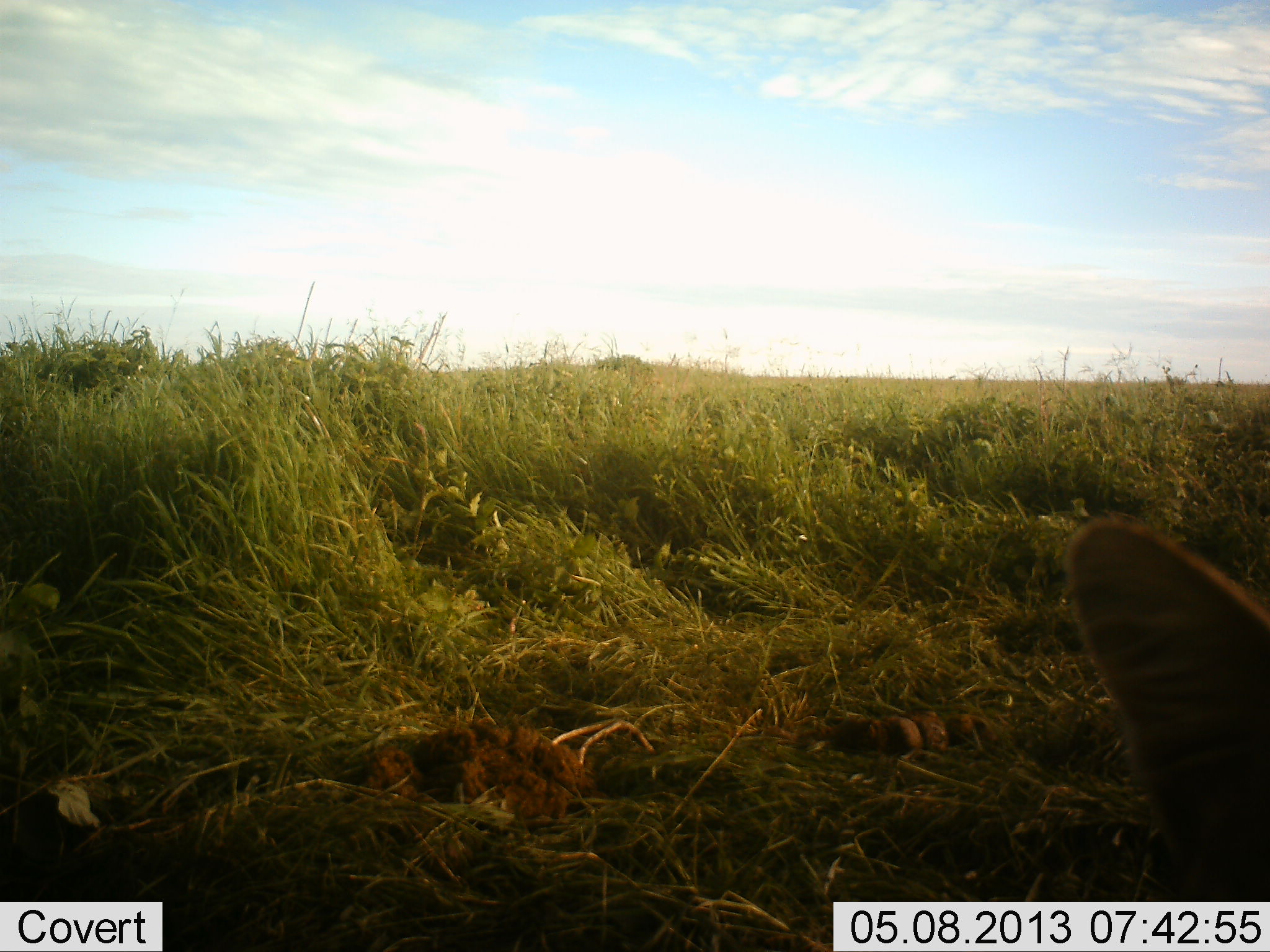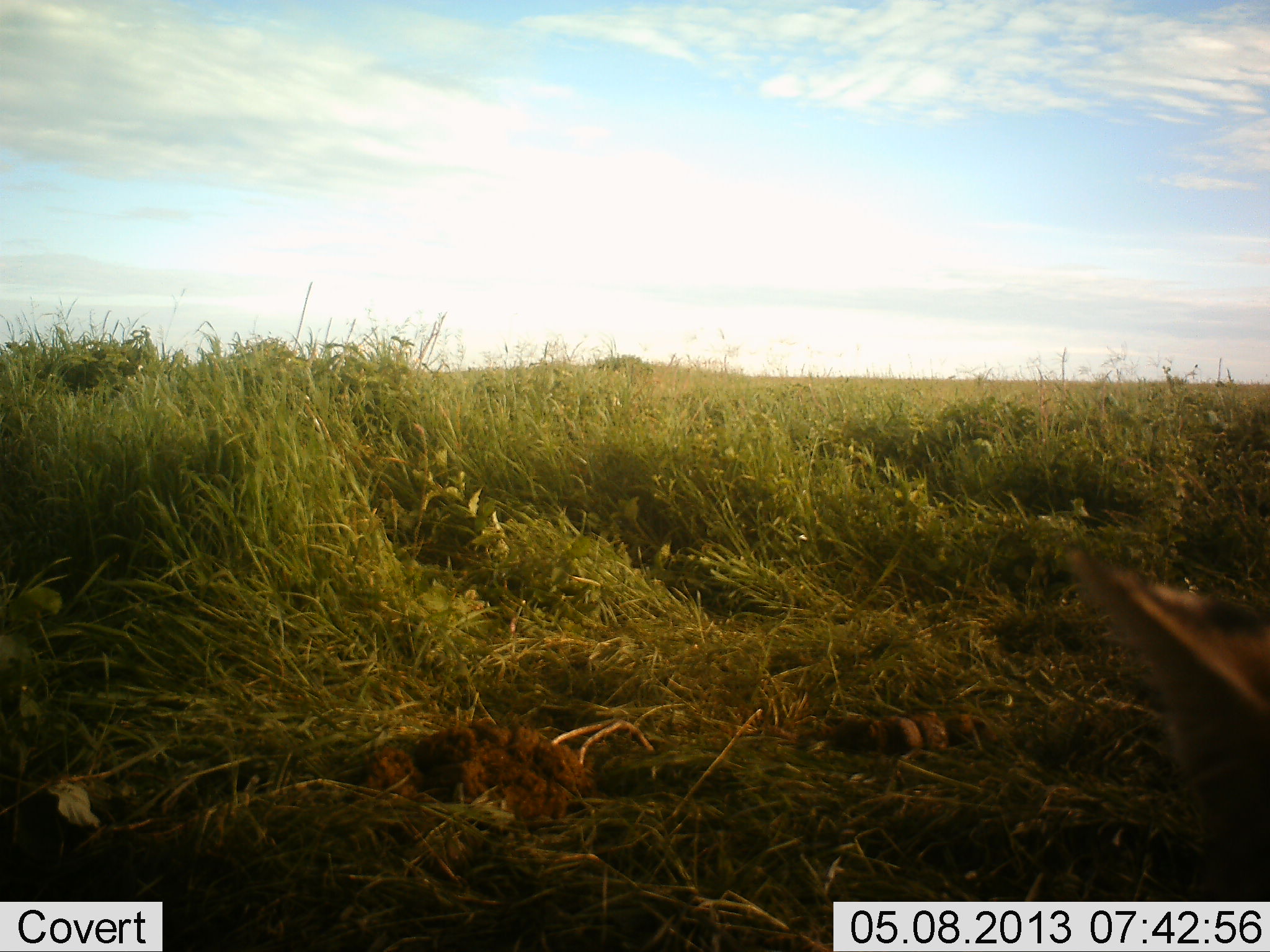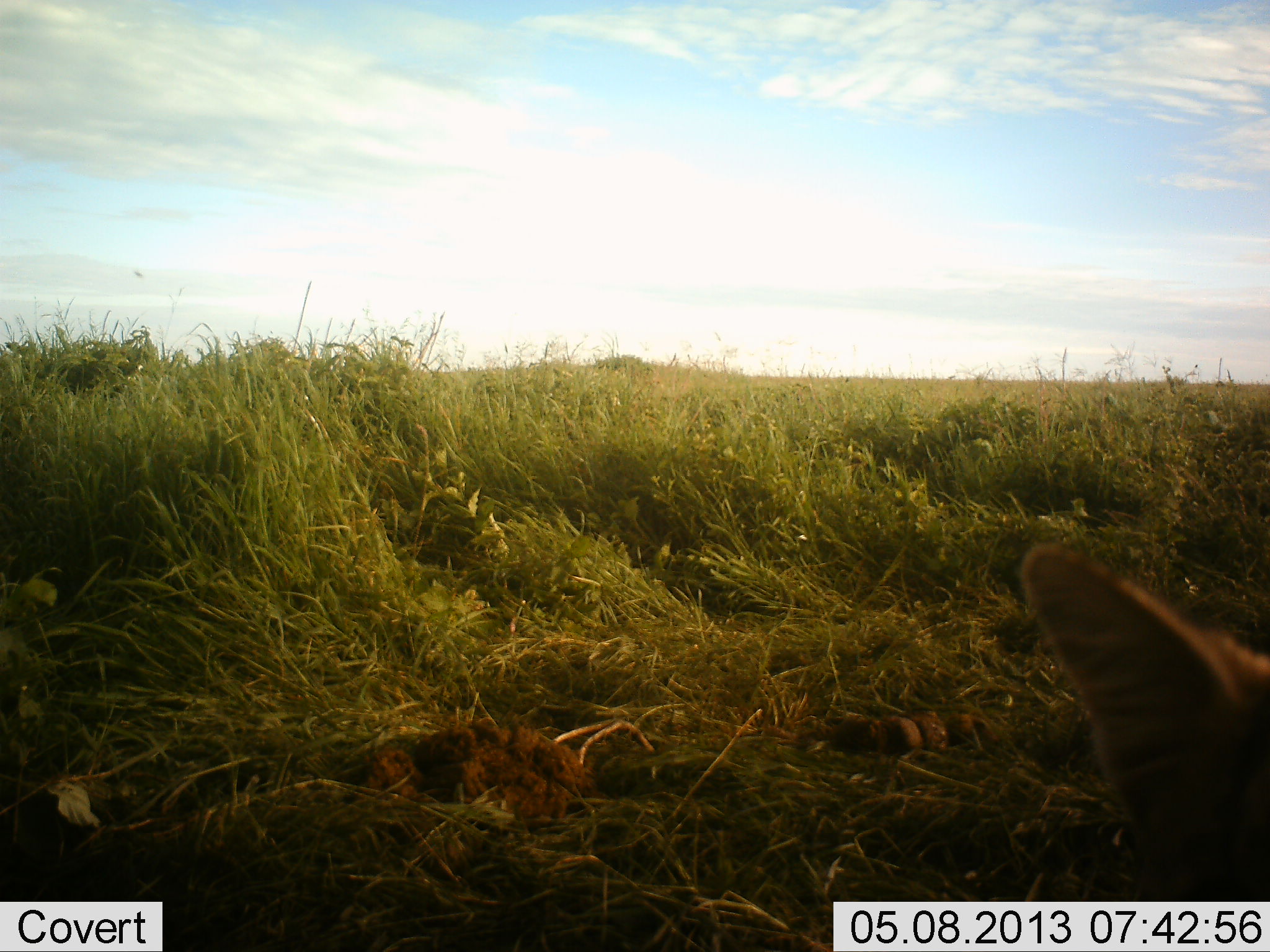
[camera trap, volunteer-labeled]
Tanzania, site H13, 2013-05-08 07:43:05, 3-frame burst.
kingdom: Animalia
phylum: Chordata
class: Mammalia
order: Carnivora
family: Felidae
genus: Leptailurus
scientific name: Leptailurus serval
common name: serval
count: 1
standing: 90%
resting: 10%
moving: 0%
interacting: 0%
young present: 0%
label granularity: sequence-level